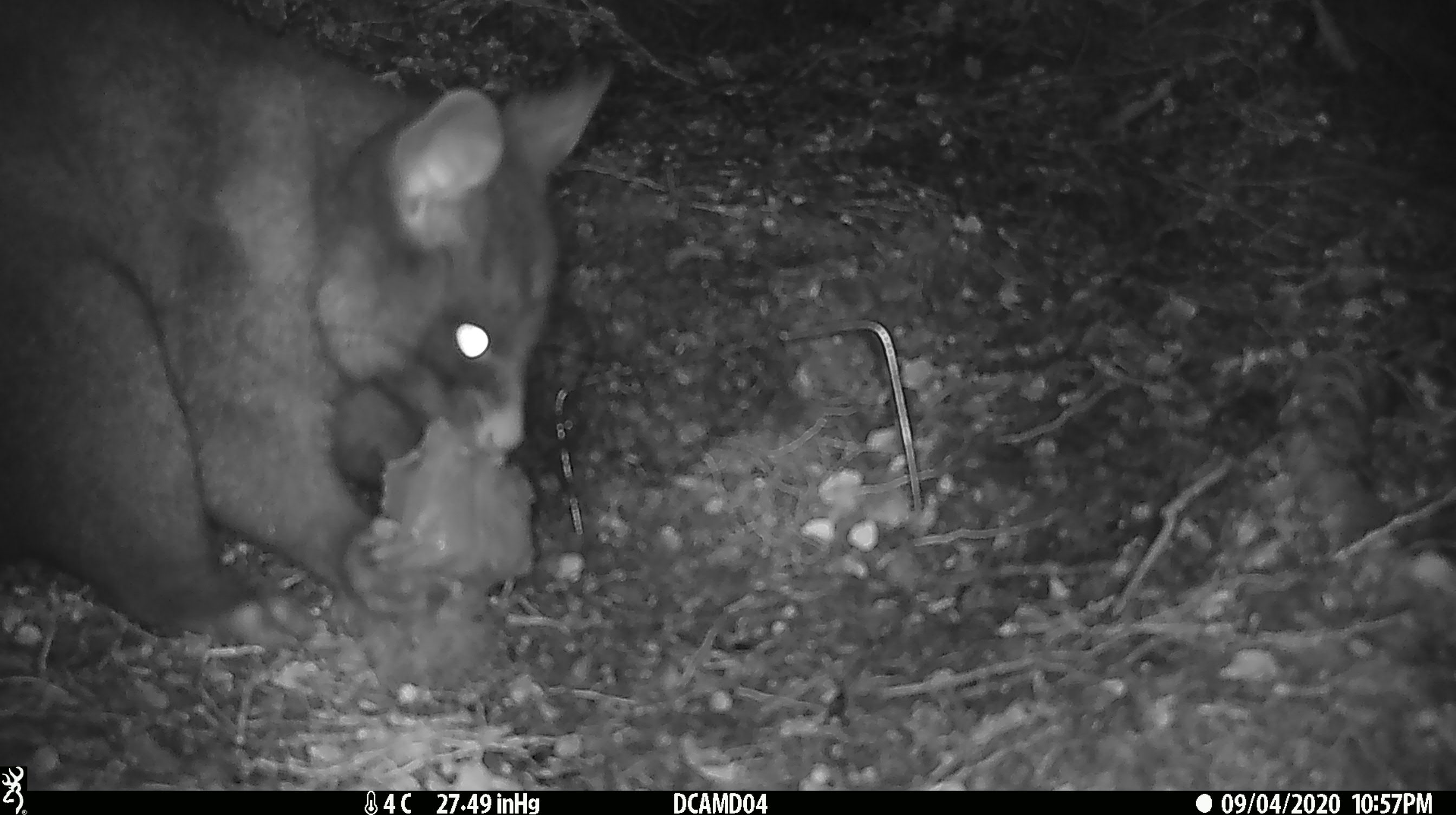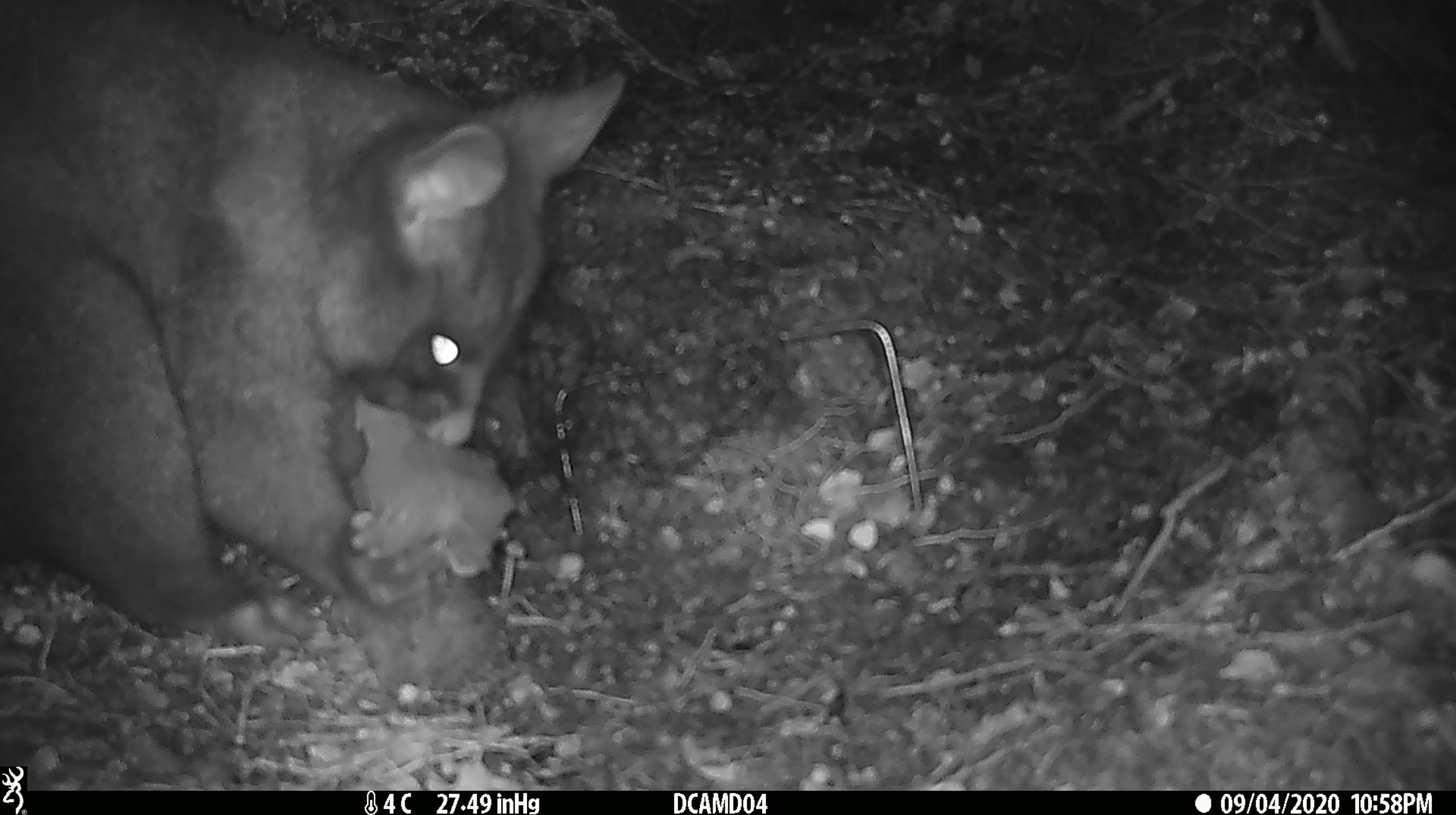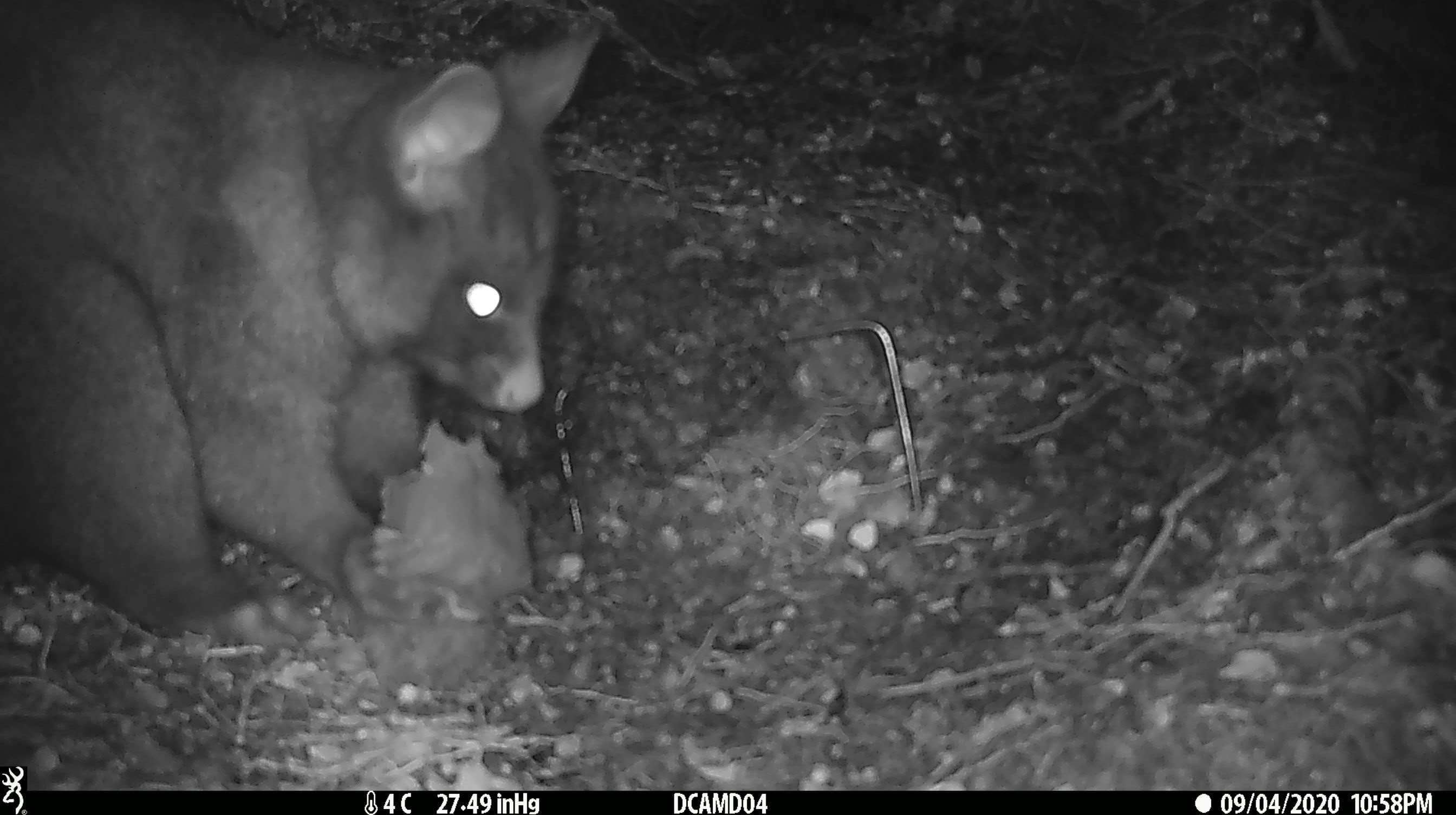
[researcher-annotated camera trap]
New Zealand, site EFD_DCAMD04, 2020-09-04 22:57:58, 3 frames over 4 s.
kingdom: Animalia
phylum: Chordata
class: Mammalia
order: Diprotodontia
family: Phalangeridae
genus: Trichosurus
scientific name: Trichosurus vulpecula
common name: common brushtail possum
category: possum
Possum (common brushtail possum) (Trichosurus vulpecula).